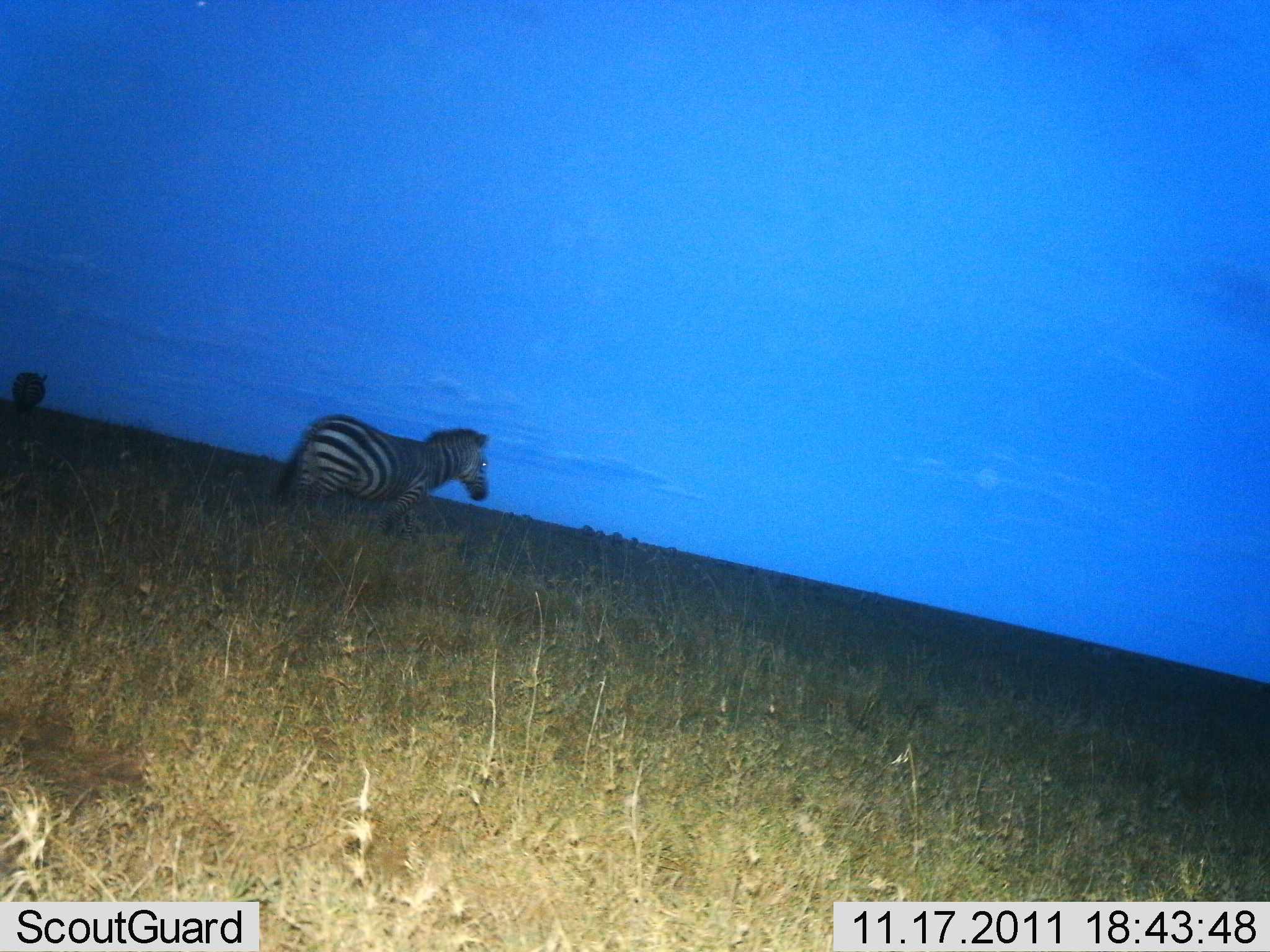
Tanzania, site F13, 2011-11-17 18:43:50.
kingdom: Animalia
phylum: Chordata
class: Mammalia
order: Perissodactyla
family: Equidae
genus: Equus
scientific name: Equus quagga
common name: plains zebra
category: zebra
Zebra (plains zebra) (Equus quagga), count 1. Behavior (volunteer vote fractions): standing 27%, resting 0%, moving 73%, interacting 0%. Young present (vote fraction): 0%. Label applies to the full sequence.